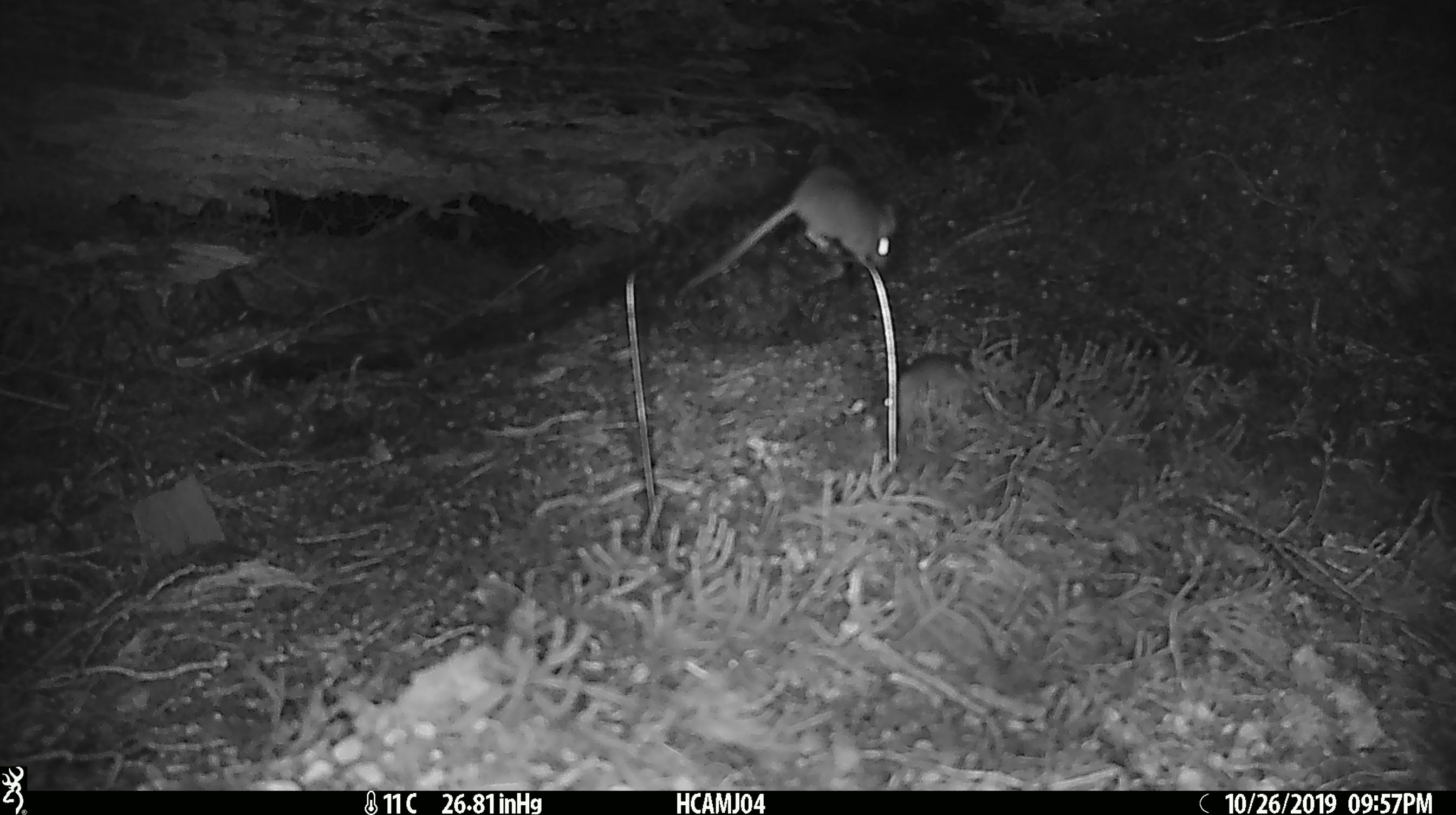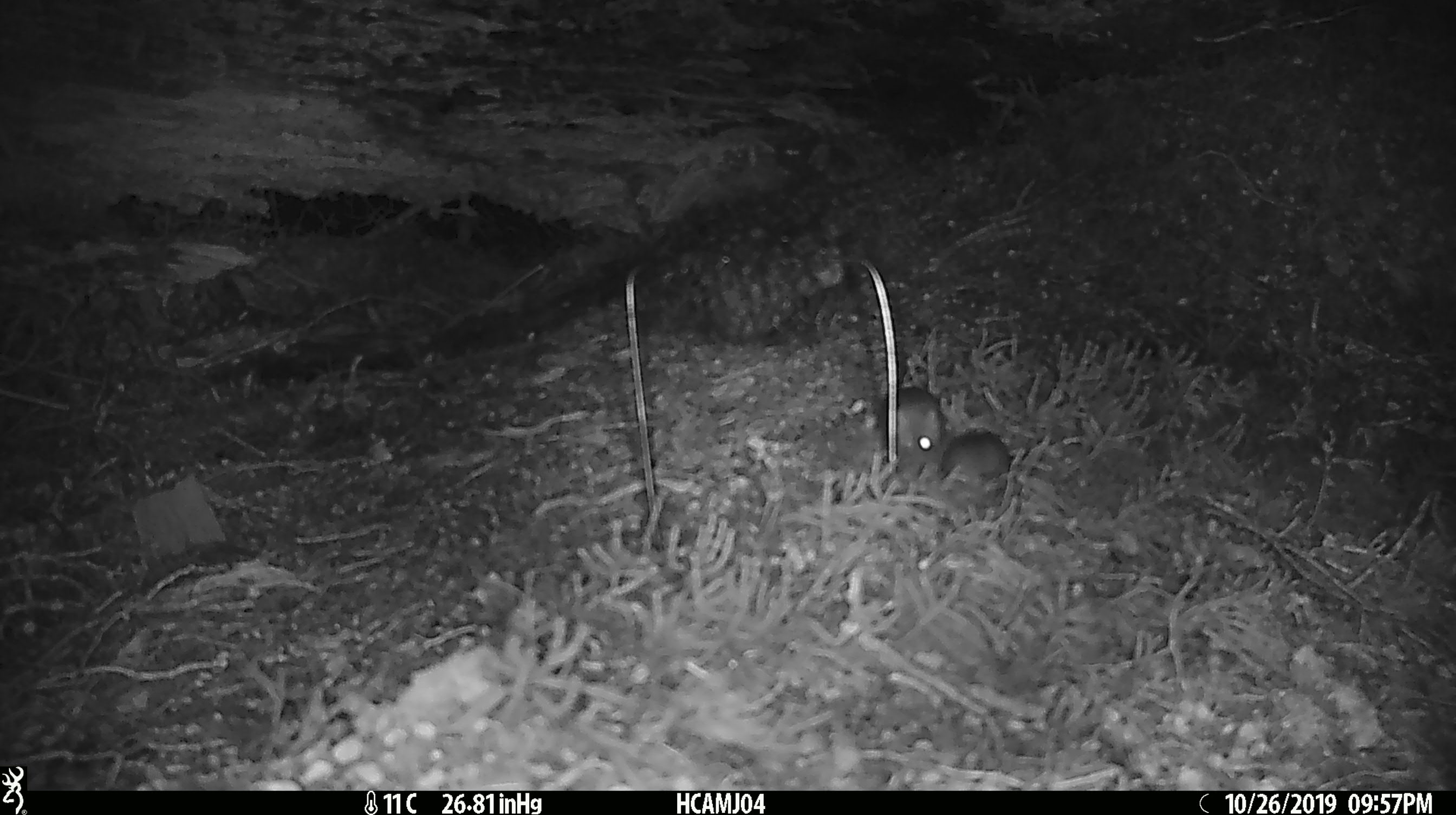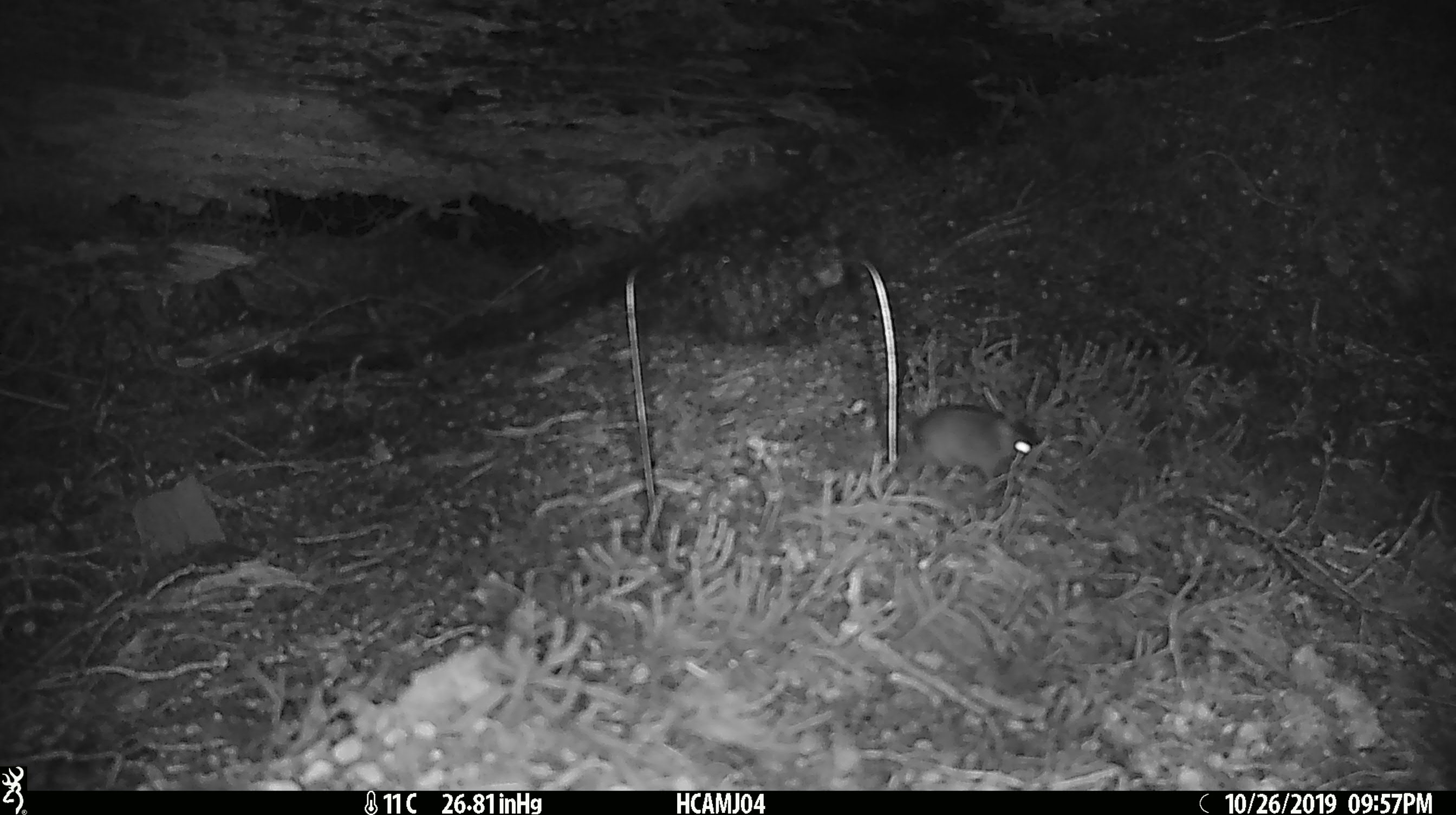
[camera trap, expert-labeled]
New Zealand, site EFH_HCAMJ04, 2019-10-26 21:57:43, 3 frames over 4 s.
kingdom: Animalia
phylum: Chordata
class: Mammalia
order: Rodentia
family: Muridae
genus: Mus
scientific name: Mus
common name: mouse